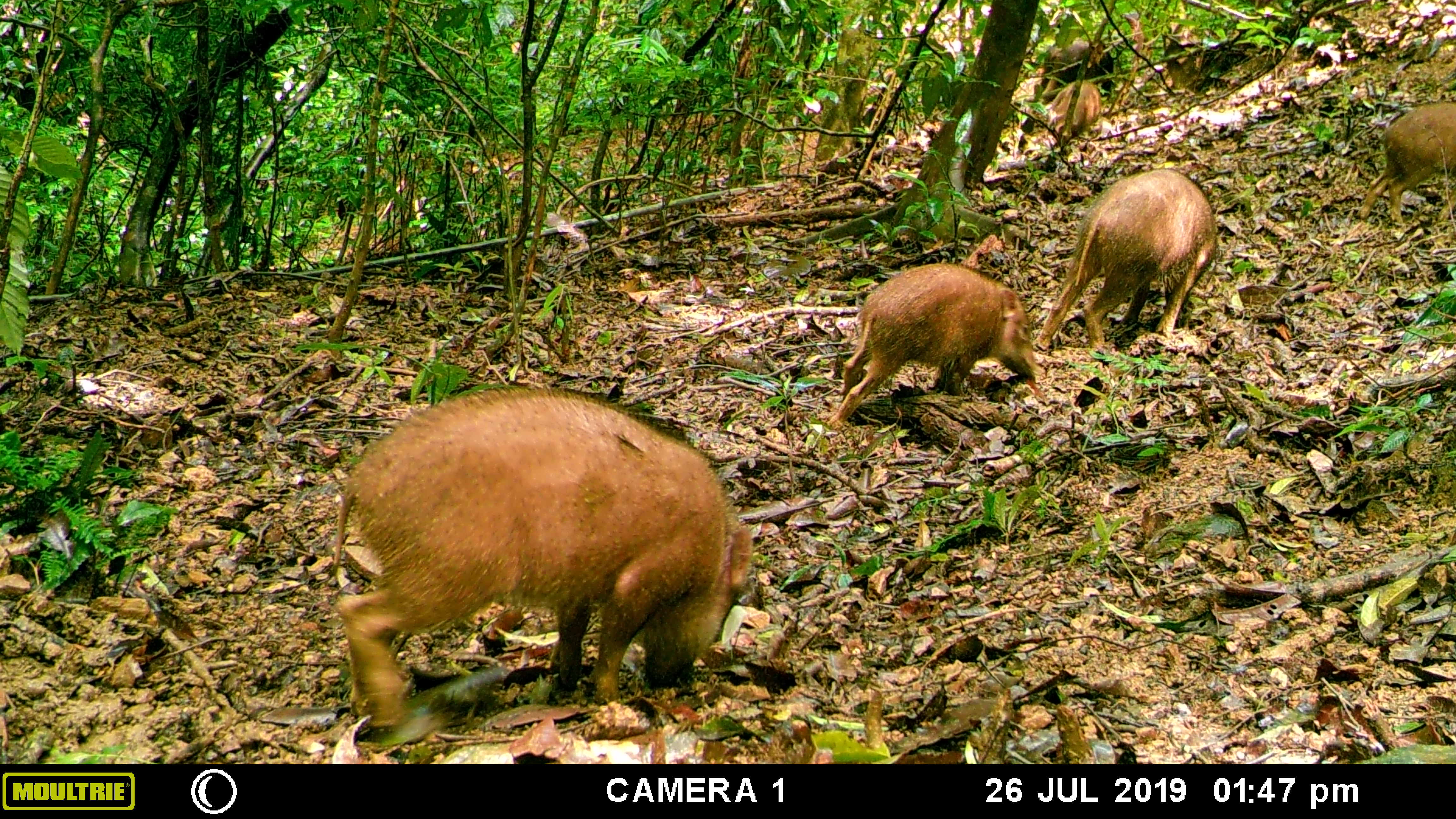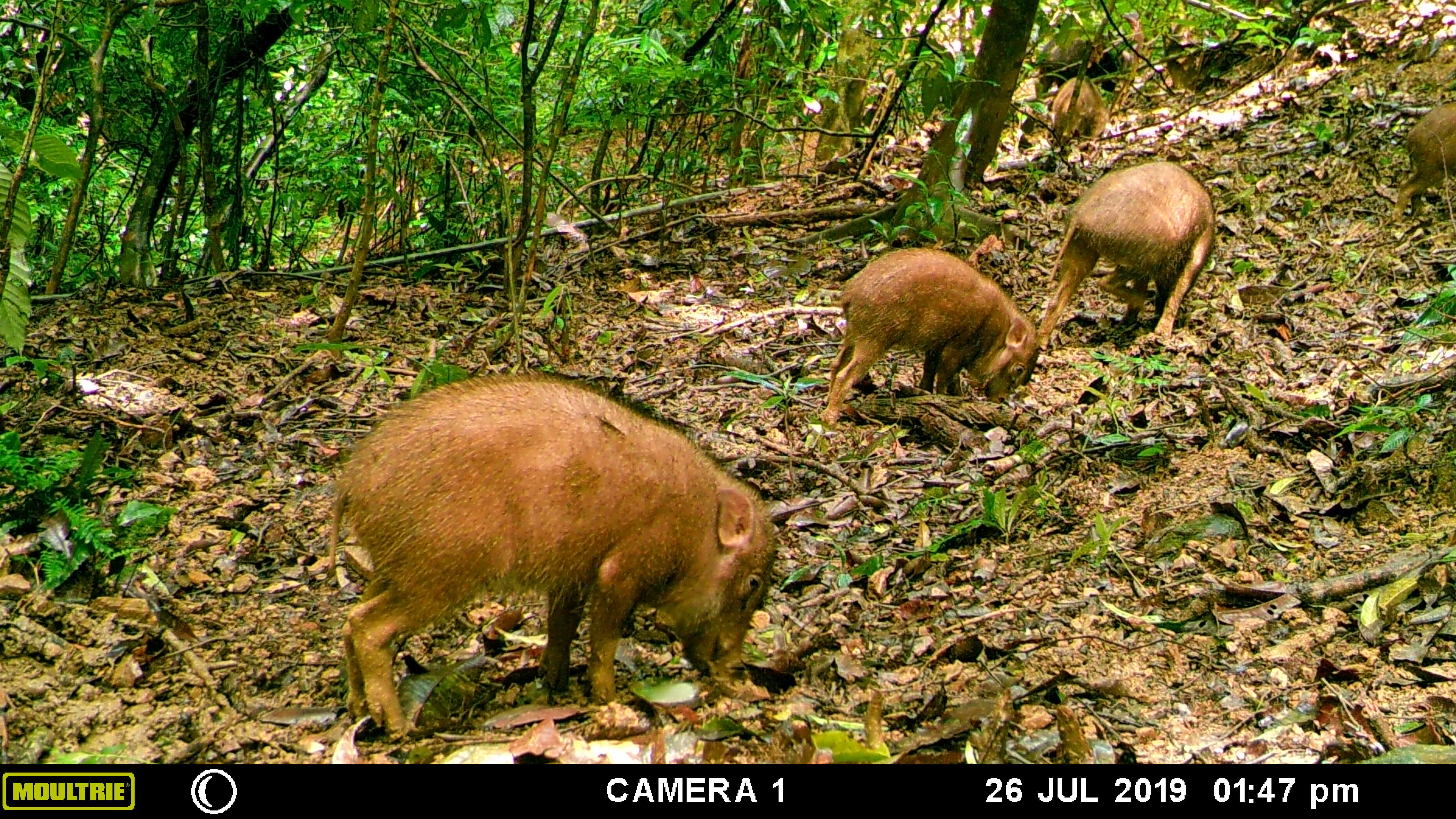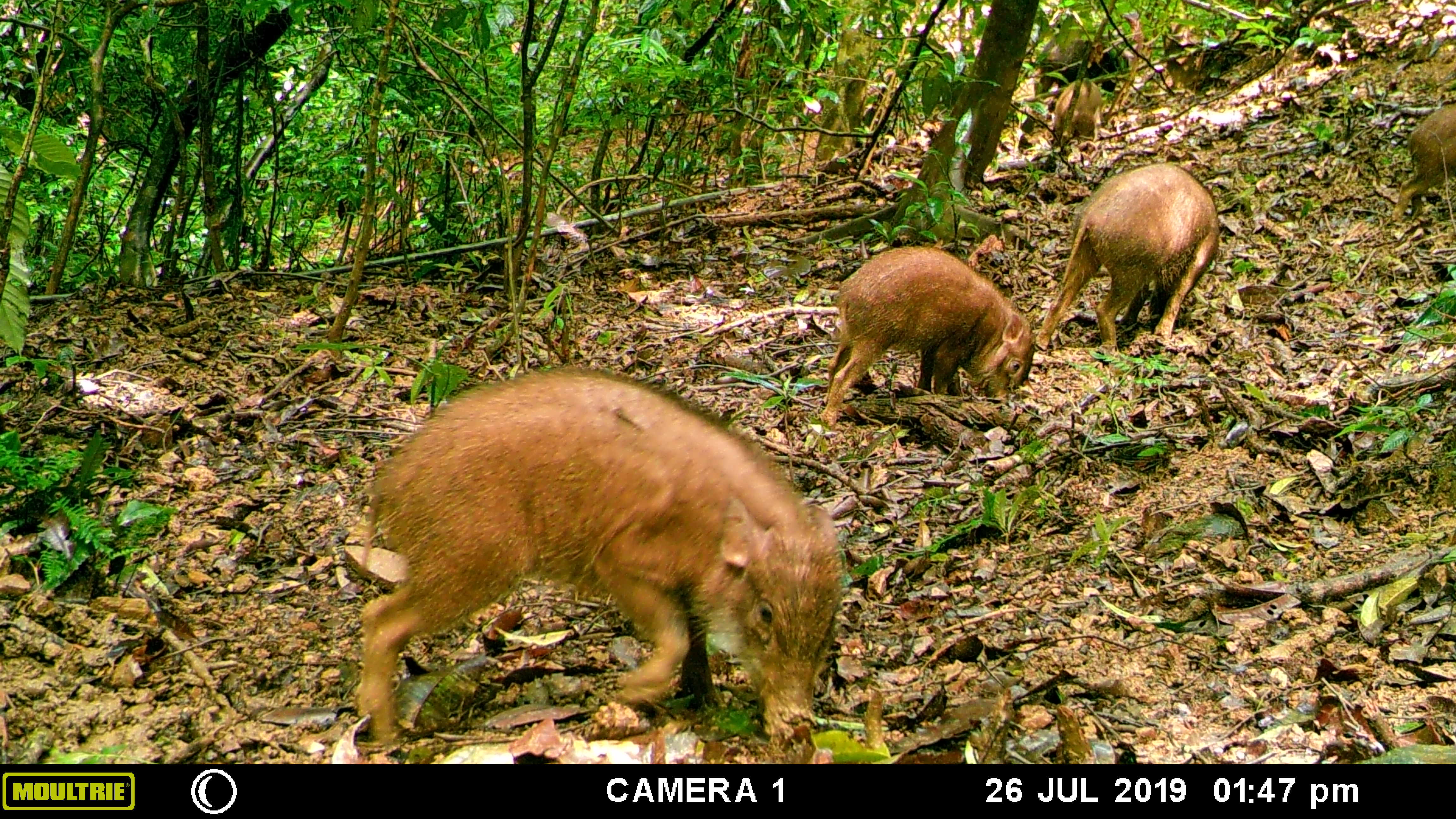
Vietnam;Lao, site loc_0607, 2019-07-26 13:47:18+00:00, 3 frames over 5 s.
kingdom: Animalia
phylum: Chordata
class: Mammalia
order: Artiodactyla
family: Suidae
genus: Sus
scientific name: Sus scrofa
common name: eurasian wild pig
Eurasian wild pig (Sus scrofa). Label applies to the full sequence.